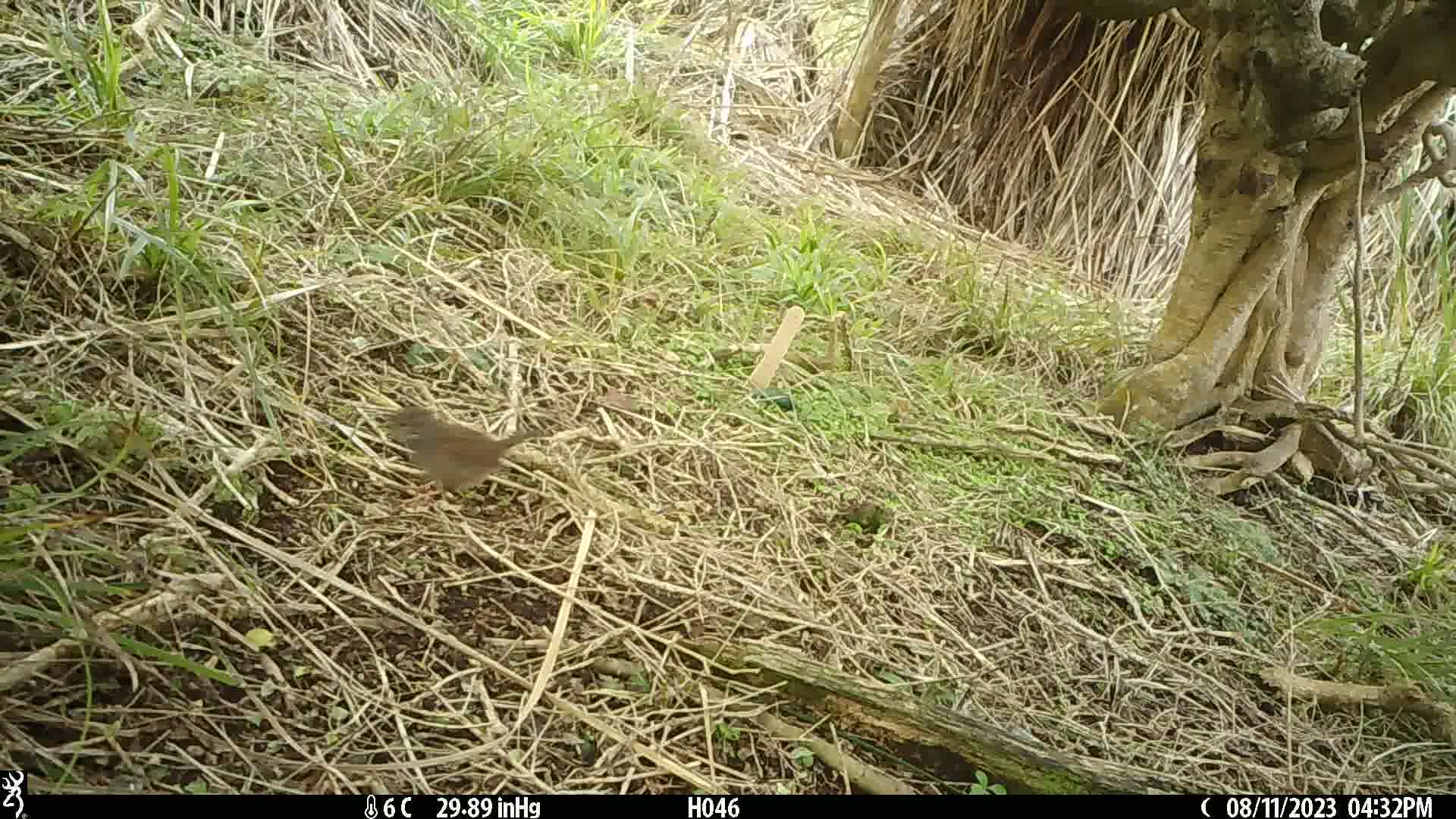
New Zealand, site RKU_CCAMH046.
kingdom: Animalia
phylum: Chordata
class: Aves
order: Passeriformes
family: Prunellidae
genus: Prunella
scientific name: Prunella modularis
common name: dunnock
Dunnock (Prunella modularis).